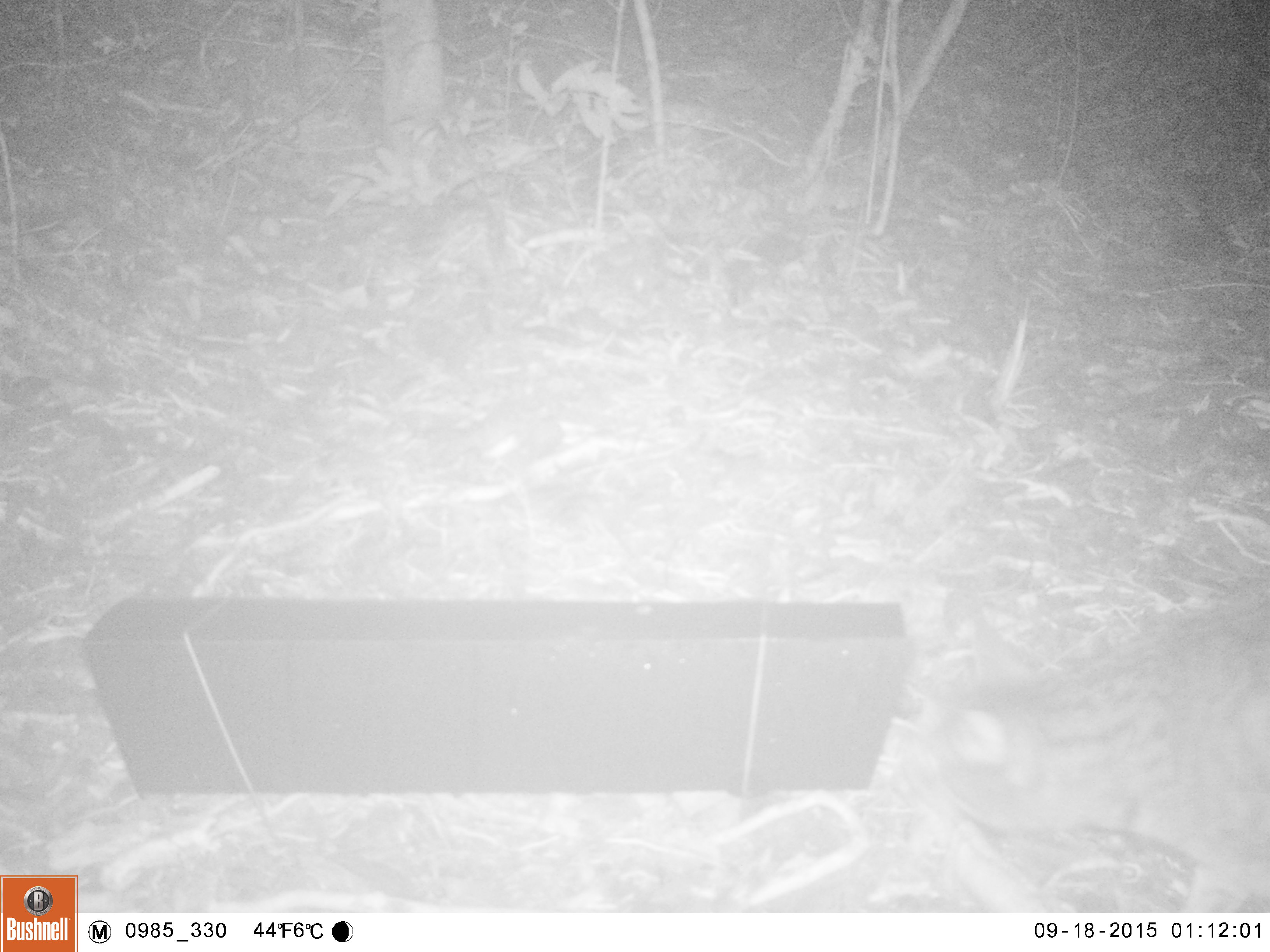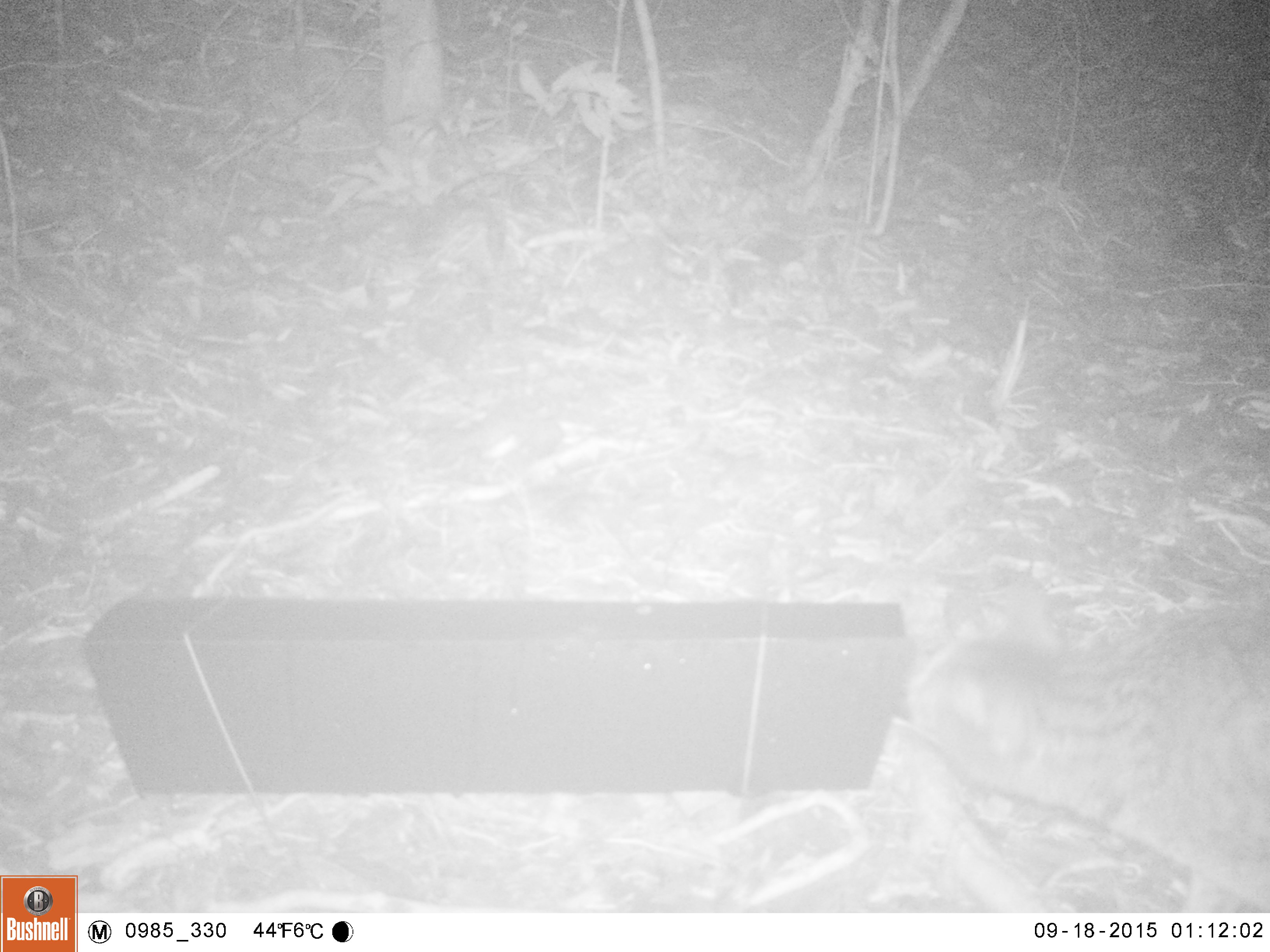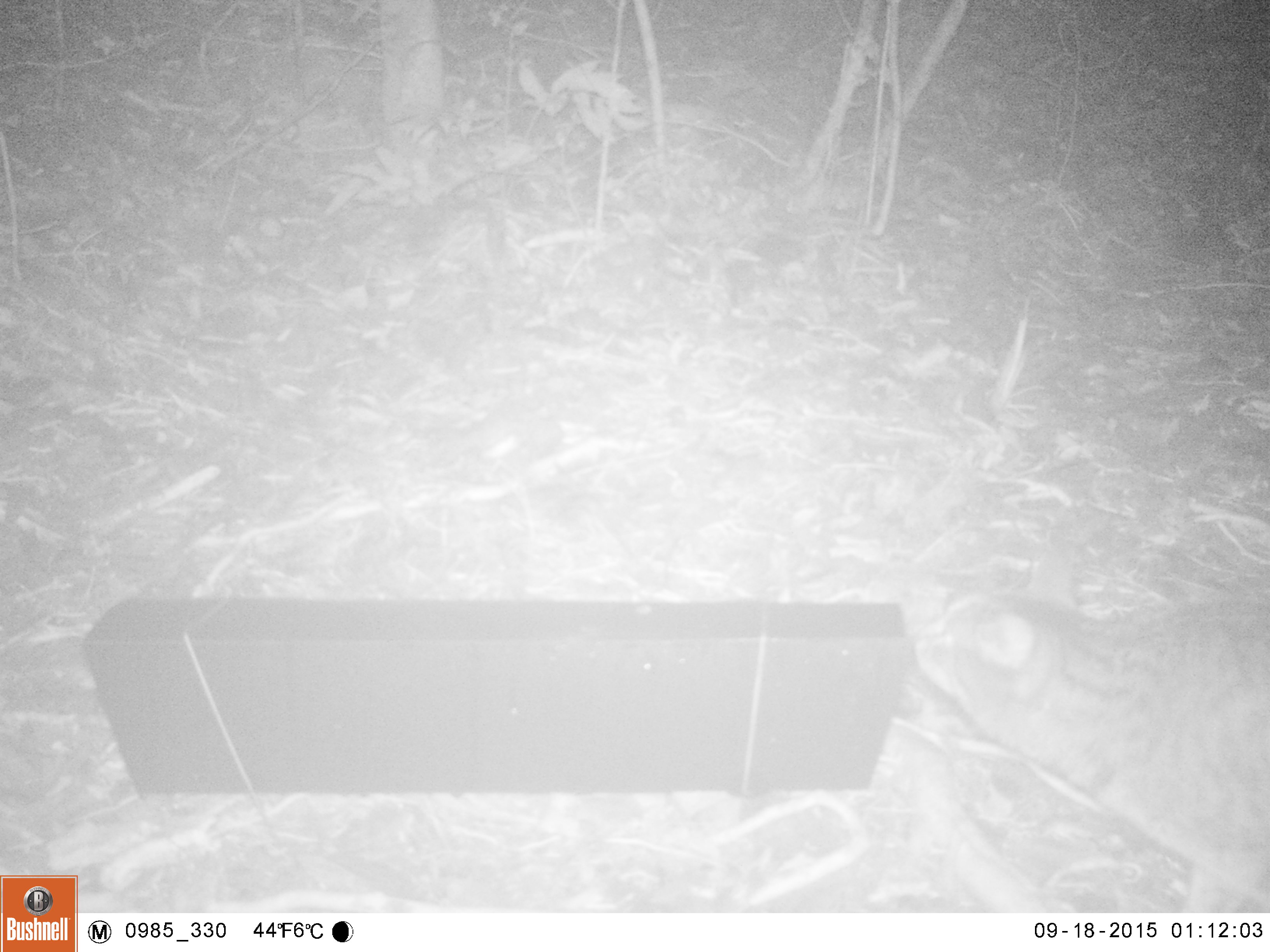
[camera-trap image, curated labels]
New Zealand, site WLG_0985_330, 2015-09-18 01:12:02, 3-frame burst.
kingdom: Animalia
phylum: Chordata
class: Mammalia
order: Carnivora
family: Felidae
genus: Felis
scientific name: Felis catus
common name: domestic cat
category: cat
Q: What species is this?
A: Cat (domestic cat) (Felis catus).